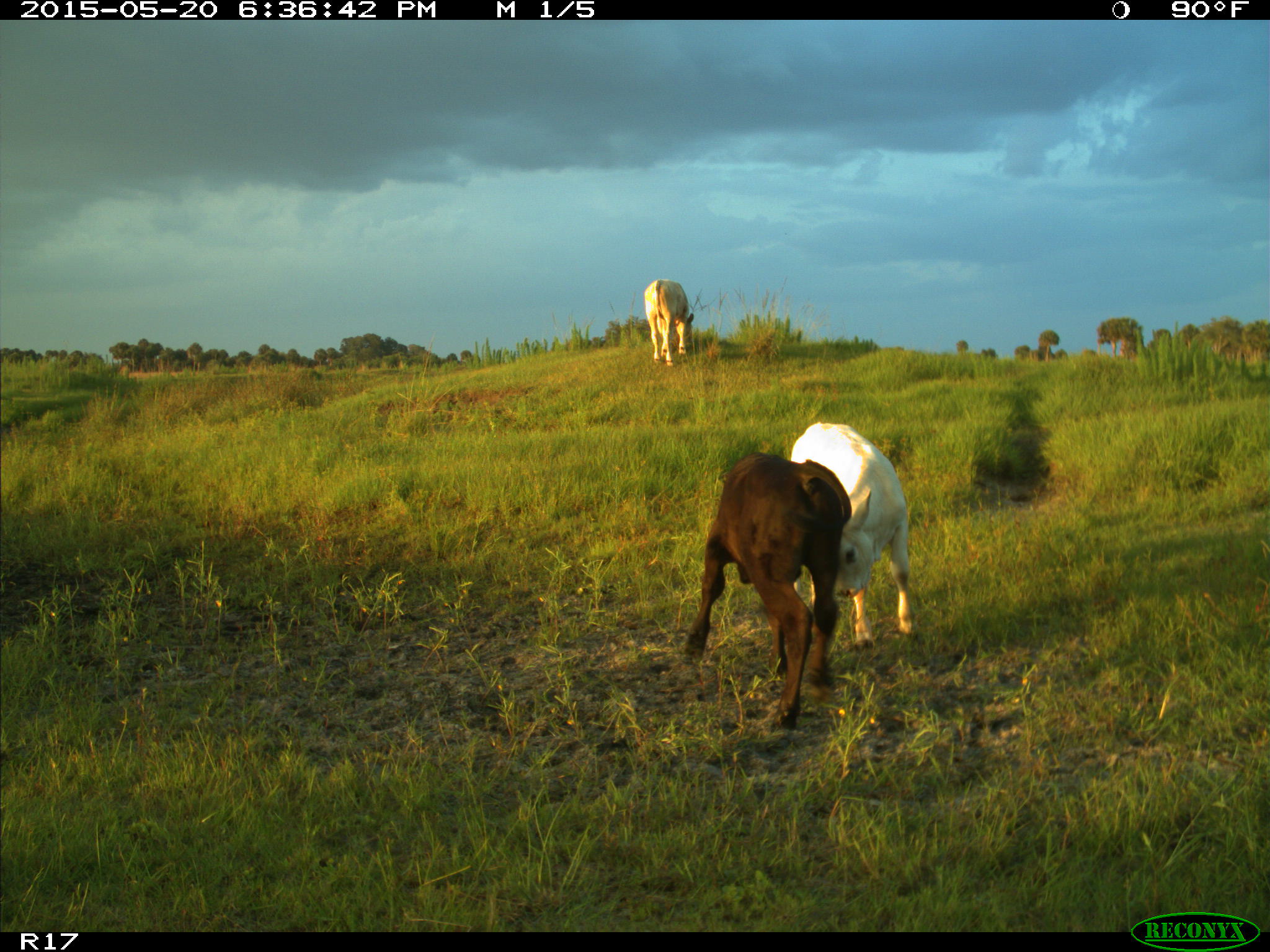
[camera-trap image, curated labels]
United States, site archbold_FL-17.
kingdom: Animalia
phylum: Chordata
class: Mammalia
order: Artiodactyla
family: Bovidae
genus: Bos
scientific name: Bos taurus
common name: domestic cow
Bos taurus (domestic cow).